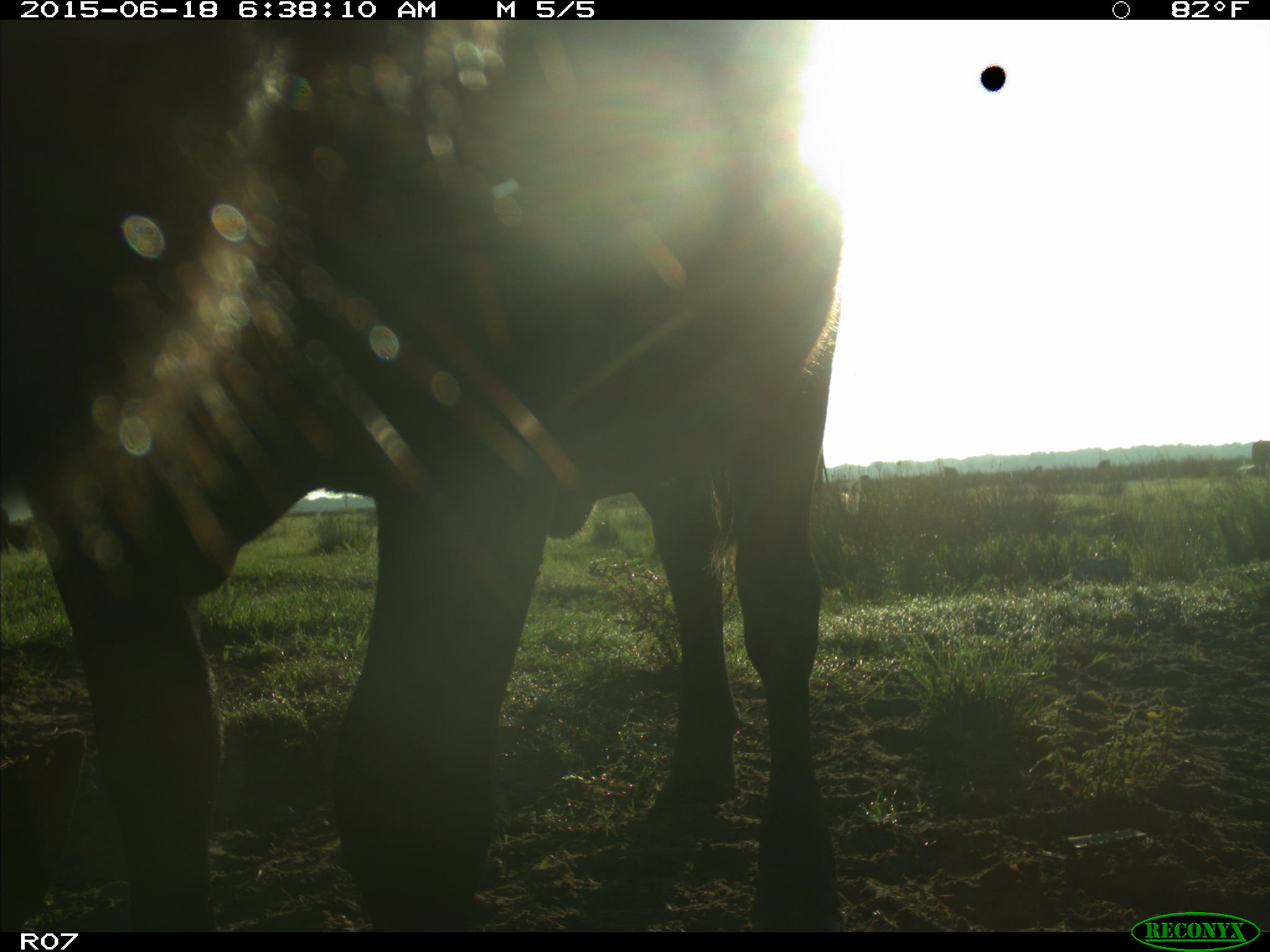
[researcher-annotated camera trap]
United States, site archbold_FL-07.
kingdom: Animalia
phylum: Chordata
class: Mammalia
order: Artiodactyla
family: Bovidae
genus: Bos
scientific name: Bos taurus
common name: domestic cow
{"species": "Bos taurus (domestic cow)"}